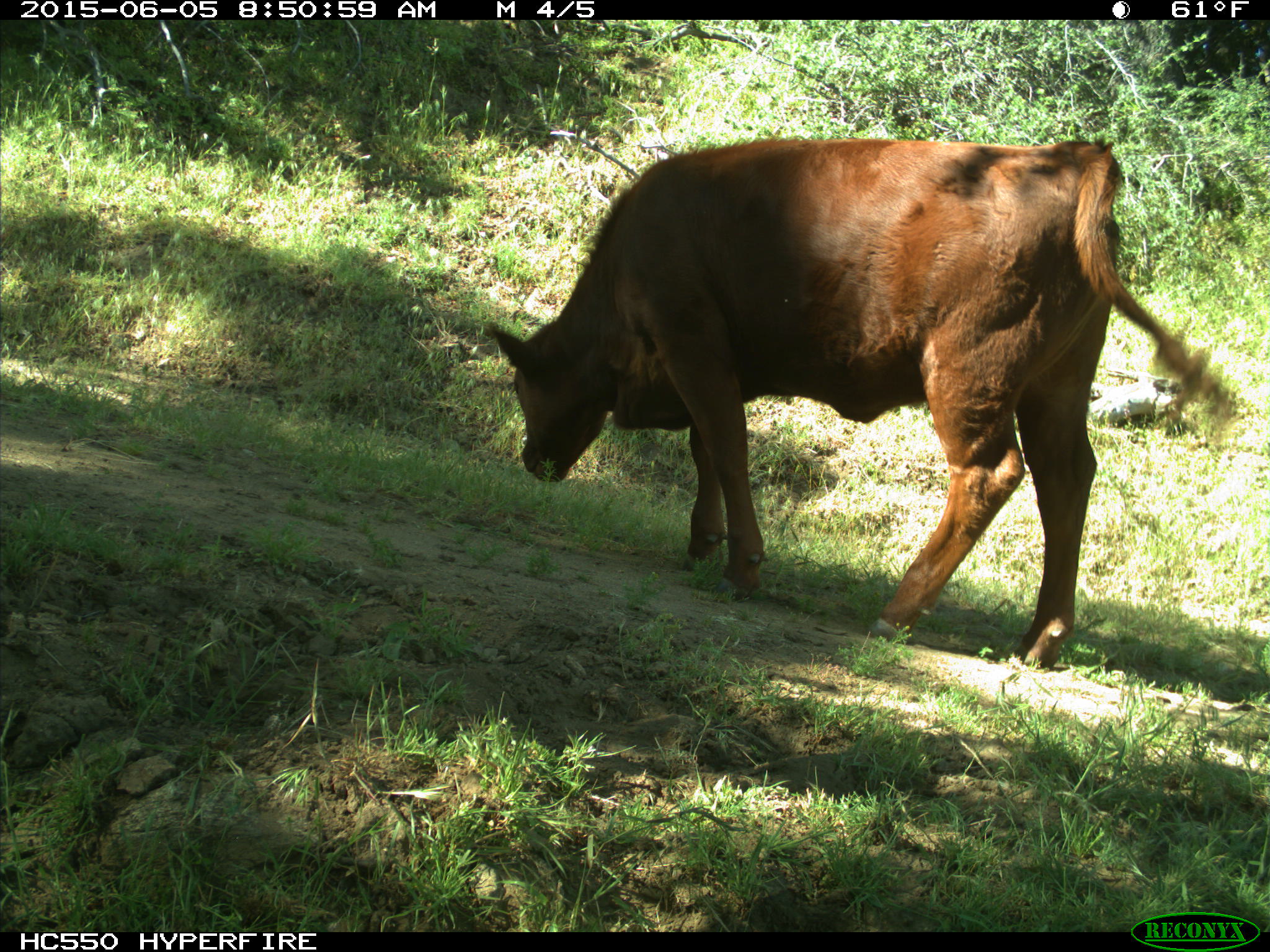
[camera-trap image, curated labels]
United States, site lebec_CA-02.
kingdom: Animalia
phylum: Chordata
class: Mammalia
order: Artiodactyla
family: Bovidae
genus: Bos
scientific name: Bos taurus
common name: domestic cow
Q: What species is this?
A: Bos taurus (domestic cow).